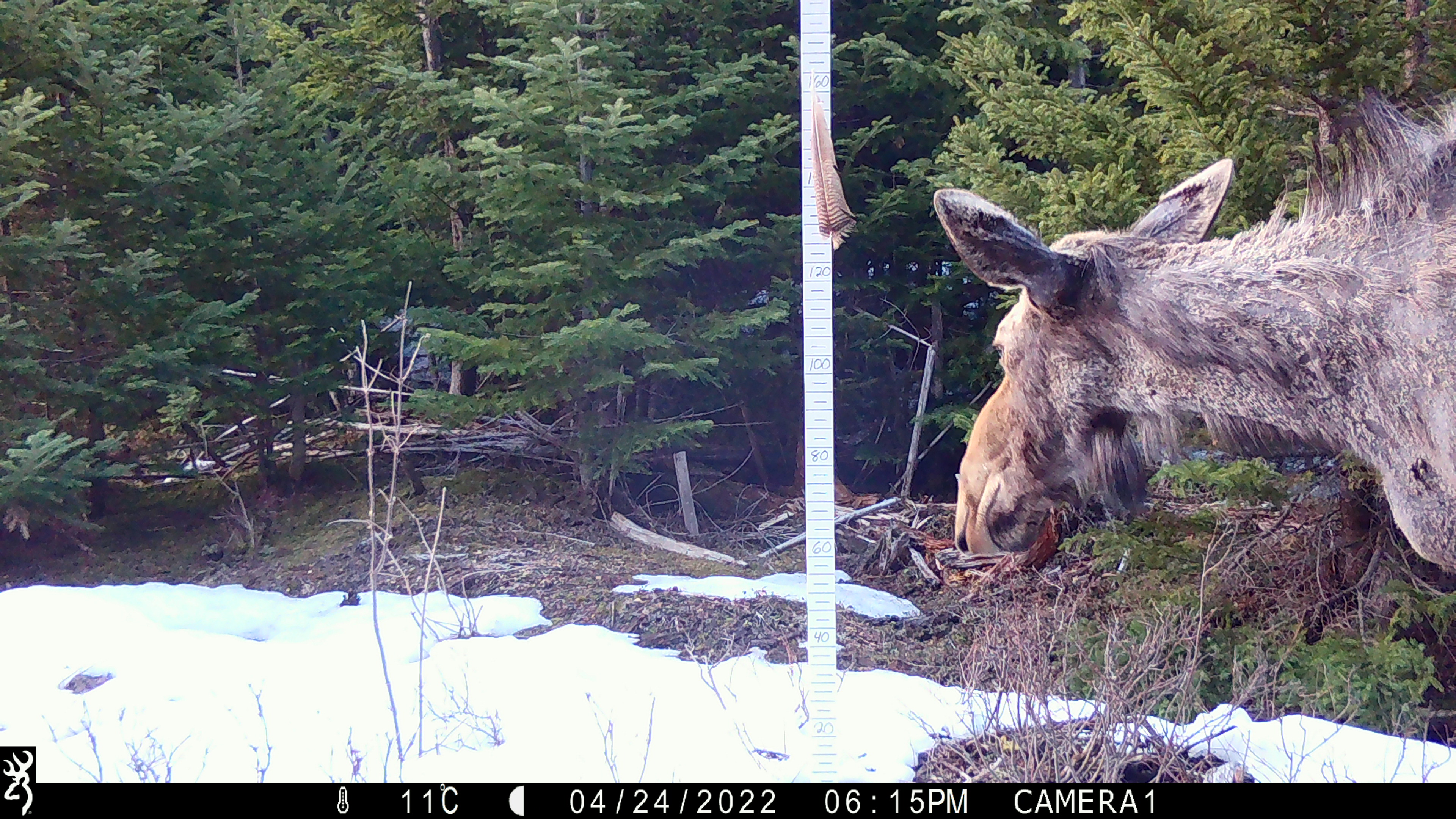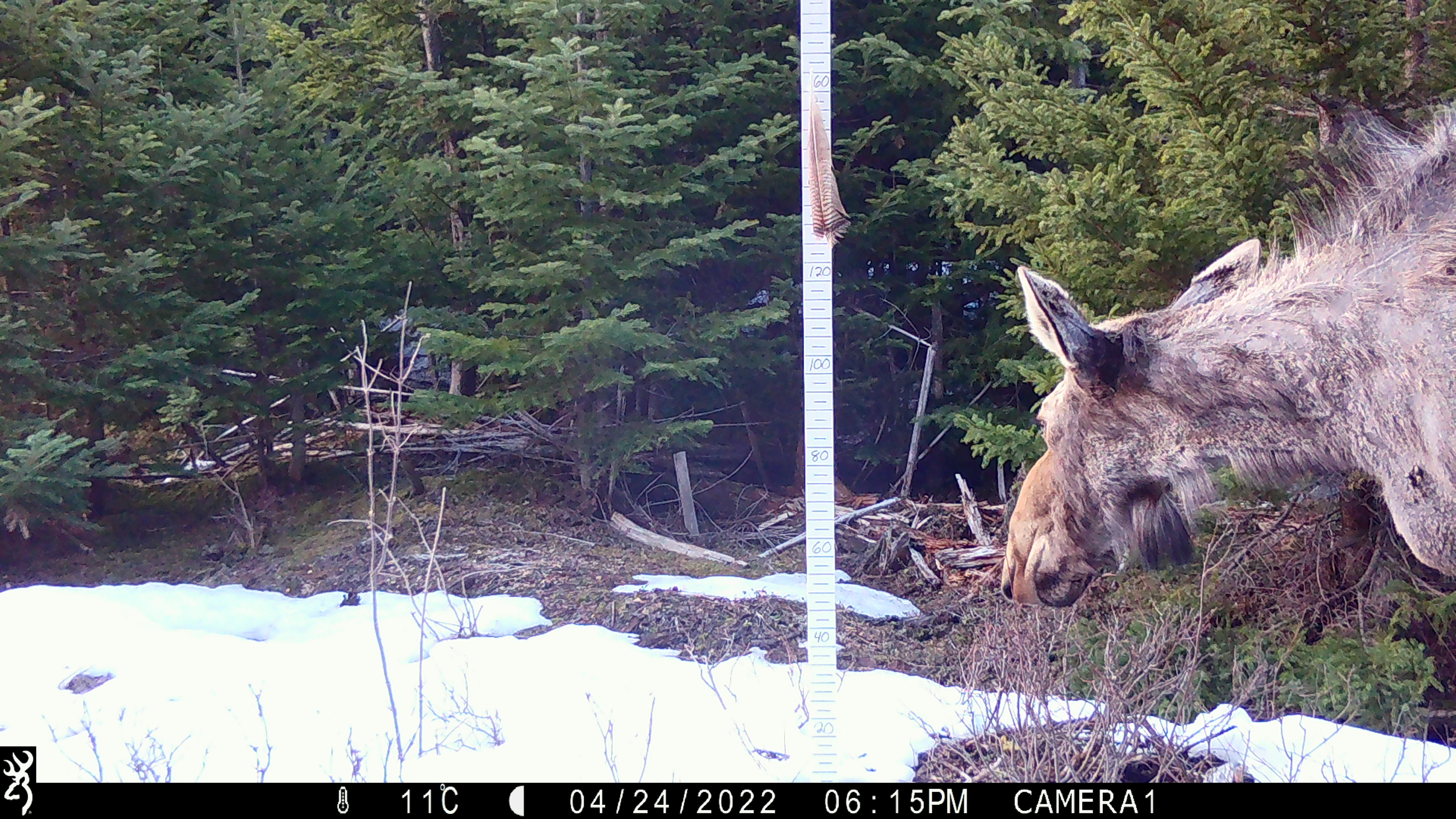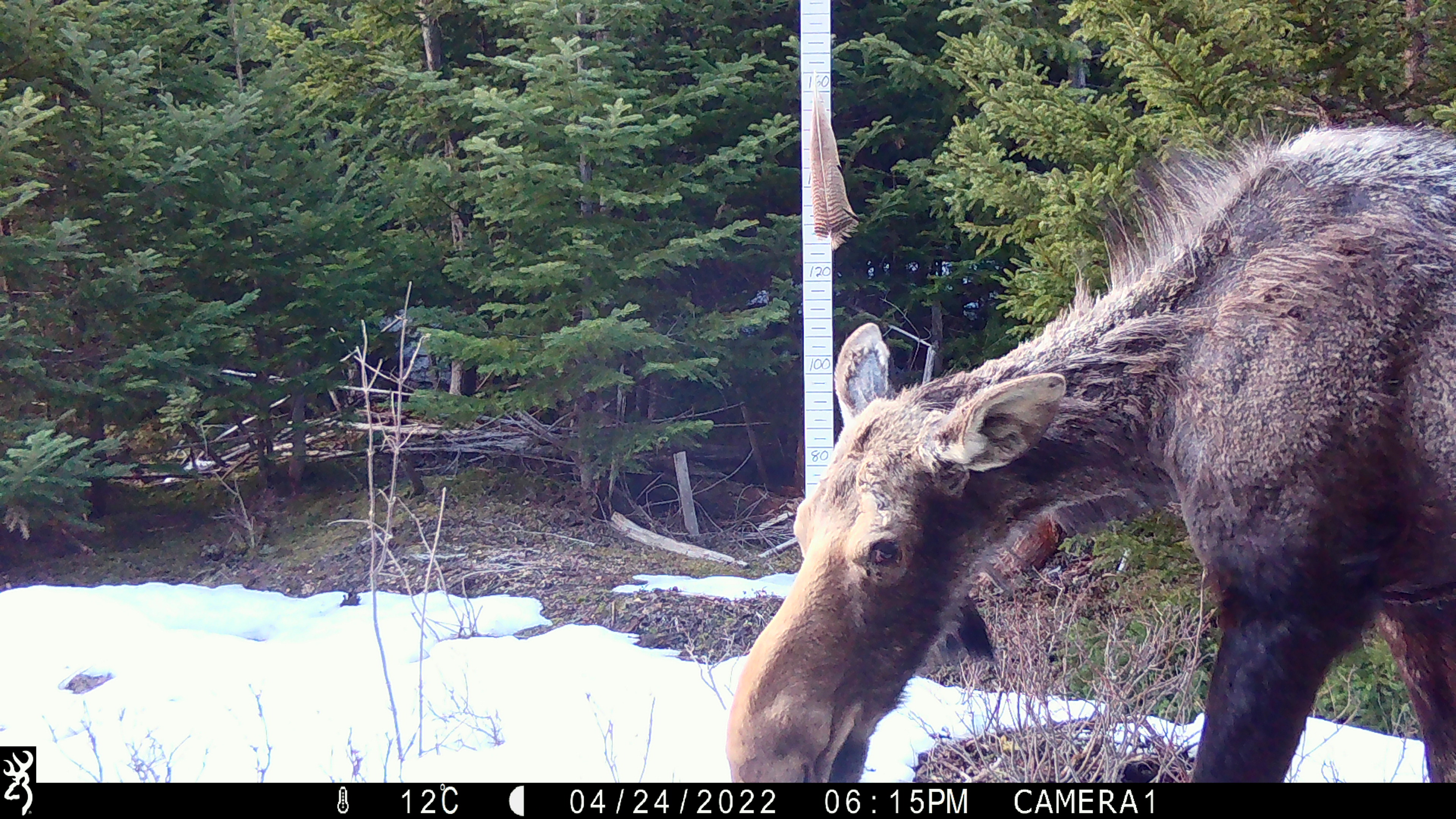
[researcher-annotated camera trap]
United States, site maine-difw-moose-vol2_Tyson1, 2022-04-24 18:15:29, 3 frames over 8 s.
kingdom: Animalia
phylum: Chordata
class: Mammalia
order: Artiodactyla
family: Cervidae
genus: Alces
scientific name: Alces alces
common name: moose